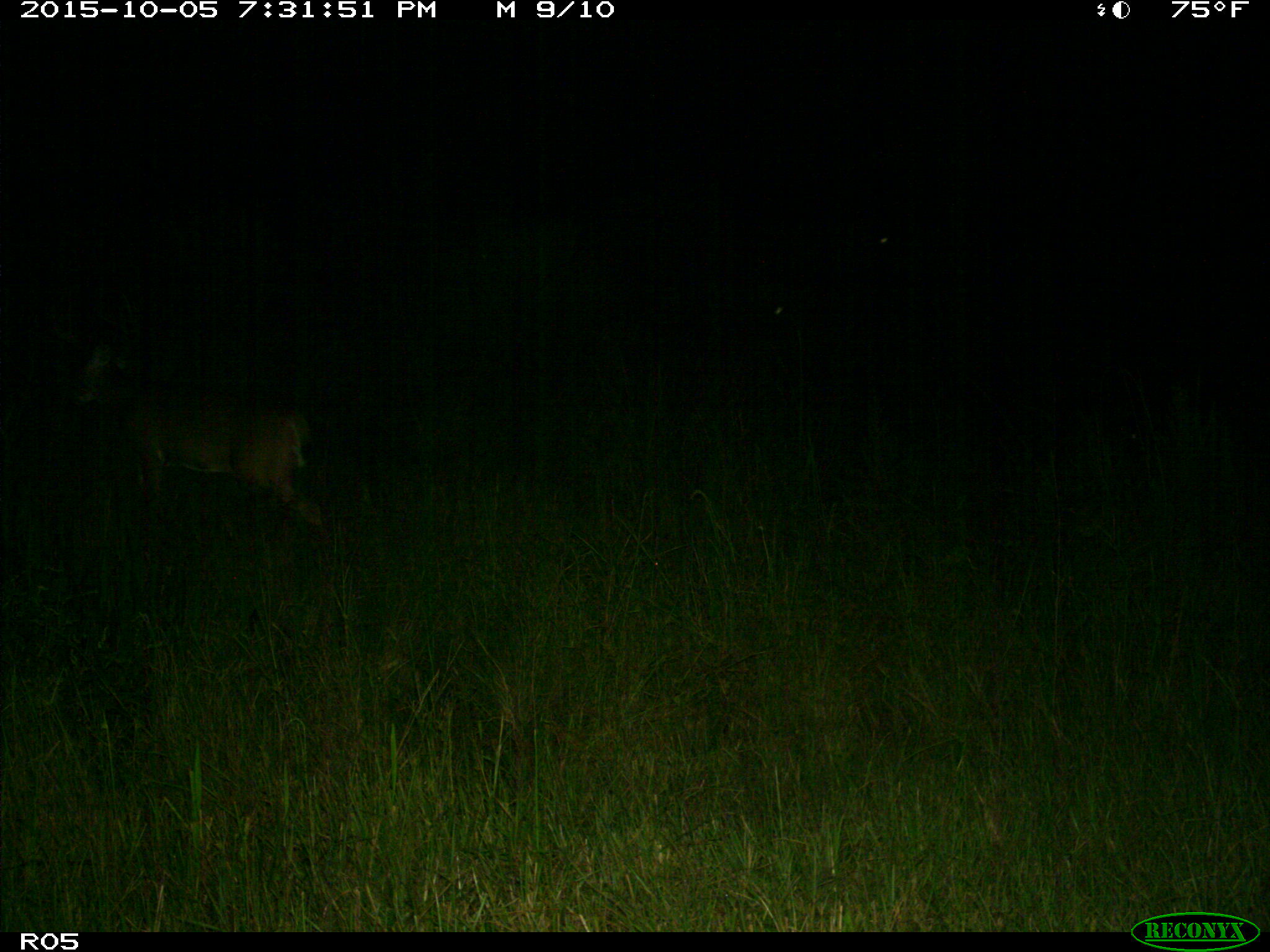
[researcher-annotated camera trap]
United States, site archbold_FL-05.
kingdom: Animalia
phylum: Chordata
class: Mammalia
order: Artiodactyla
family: Cervidae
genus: Odocoileus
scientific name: Odocoileus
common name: deer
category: unidentified deer